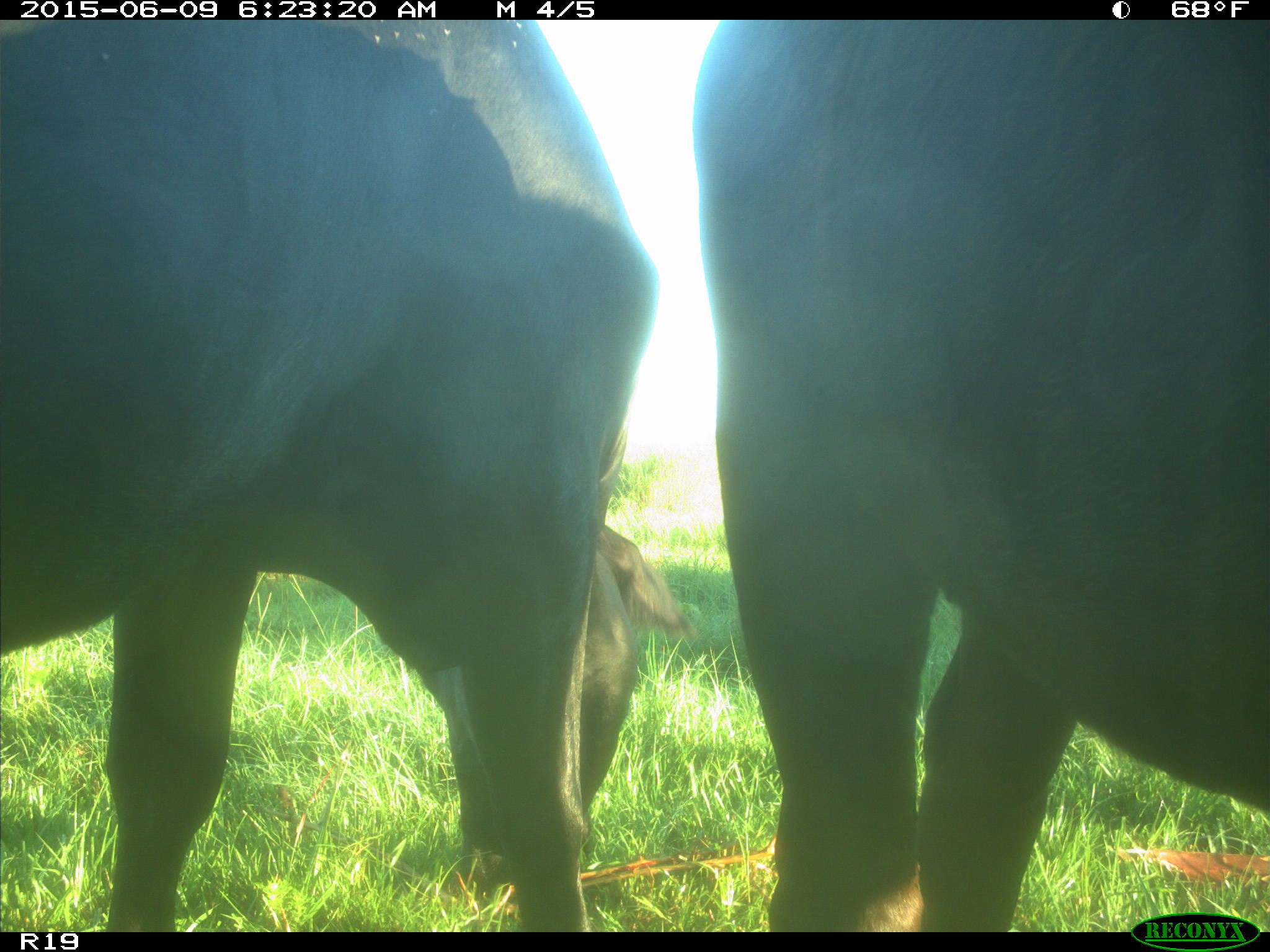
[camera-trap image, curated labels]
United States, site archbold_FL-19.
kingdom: Animalia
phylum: Chordata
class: Mammalia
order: Artiodactyla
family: Bovidae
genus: Bos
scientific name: Bos taurus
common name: domestic cow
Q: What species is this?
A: Bos taurus (domestic cow).